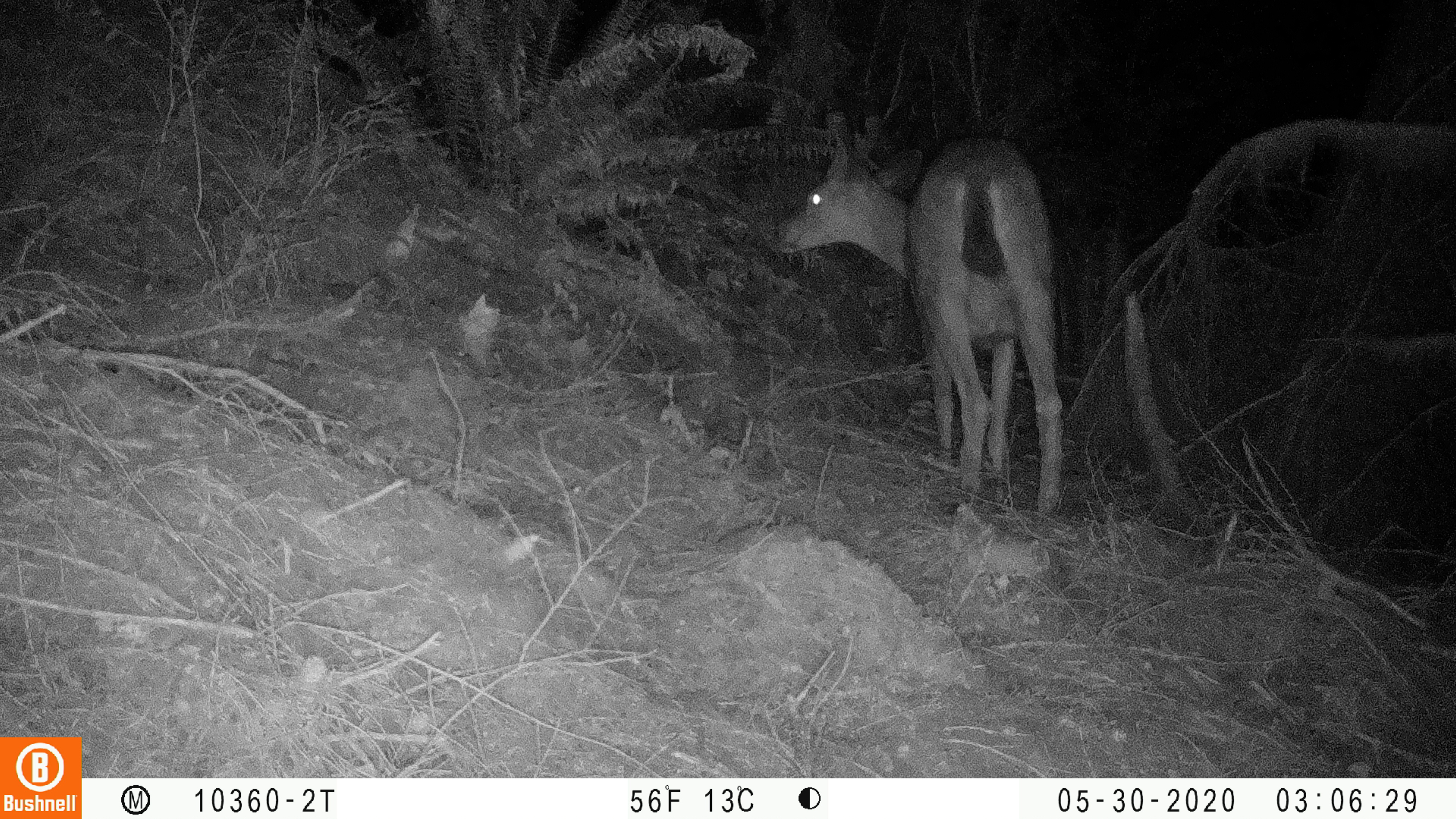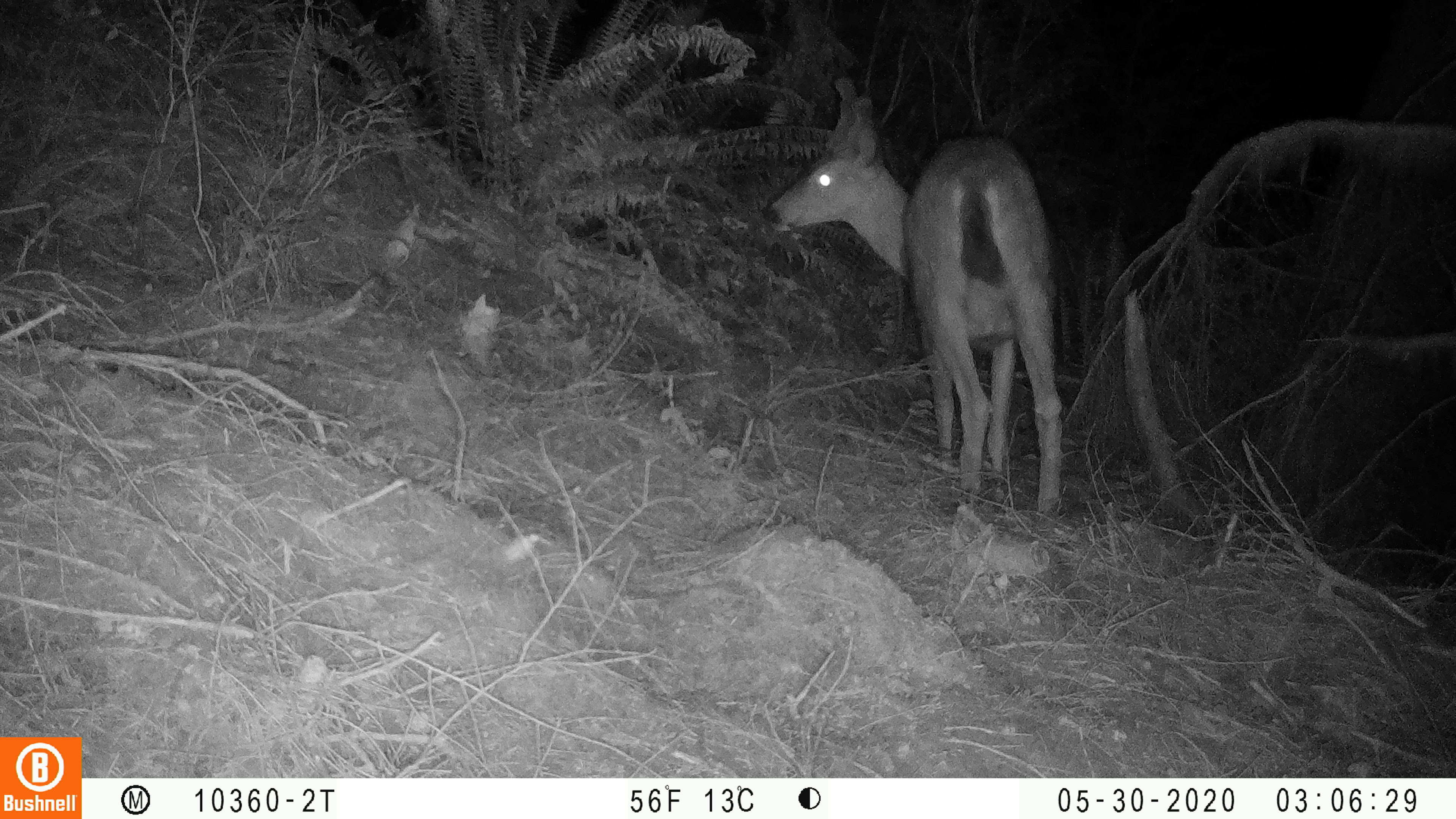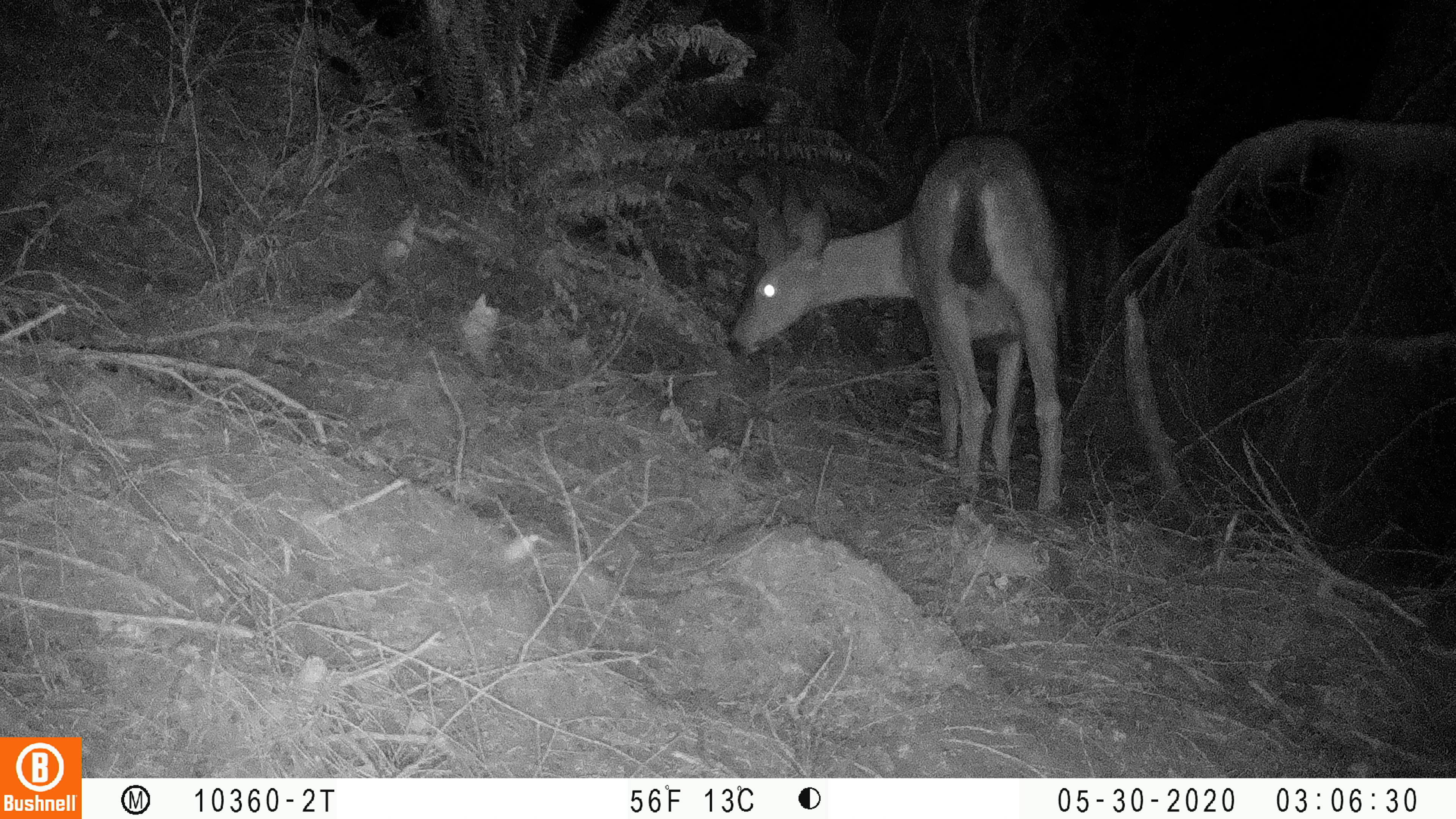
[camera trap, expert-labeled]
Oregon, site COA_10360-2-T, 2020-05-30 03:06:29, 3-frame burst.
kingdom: Animalia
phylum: Chordata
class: Mammalia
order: Artiodactyla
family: Cervidae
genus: Odocoileus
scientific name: Odocoileus hemionus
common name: black-tailed deer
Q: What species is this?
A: Black-tailed deer (Odocoileus hemionus).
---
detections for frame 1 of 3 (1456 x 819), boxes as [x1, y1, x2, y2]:
black-tailed deer: [764, 109, 1062, 535]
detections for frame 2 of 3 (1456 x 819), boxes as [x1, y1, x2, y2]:
black-tailed deer: [747, 73, 1068, 522]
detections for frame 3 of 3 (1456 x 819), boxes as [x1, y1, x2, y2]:
black-tailed deer: [719, 122, 1068, 531]